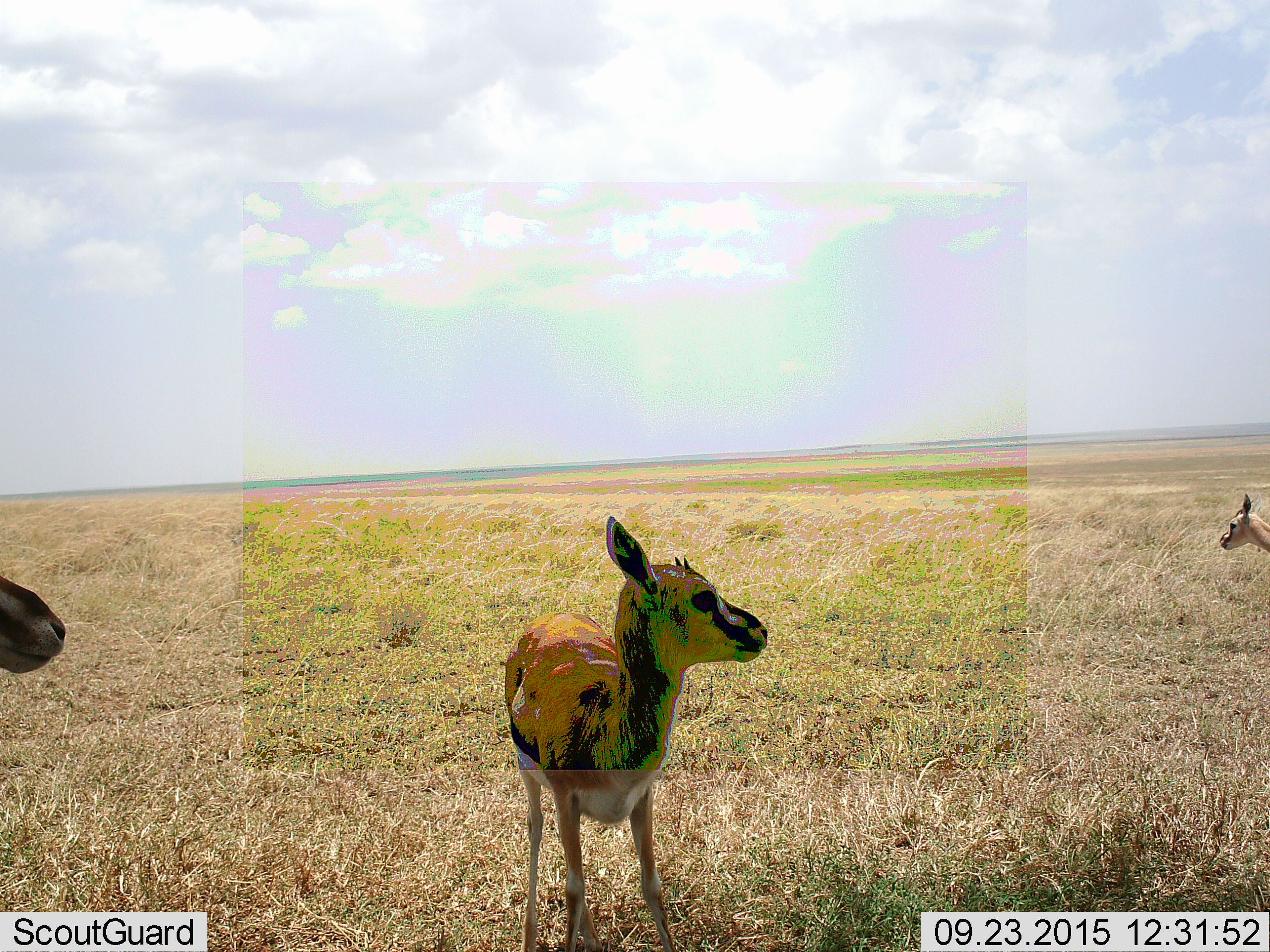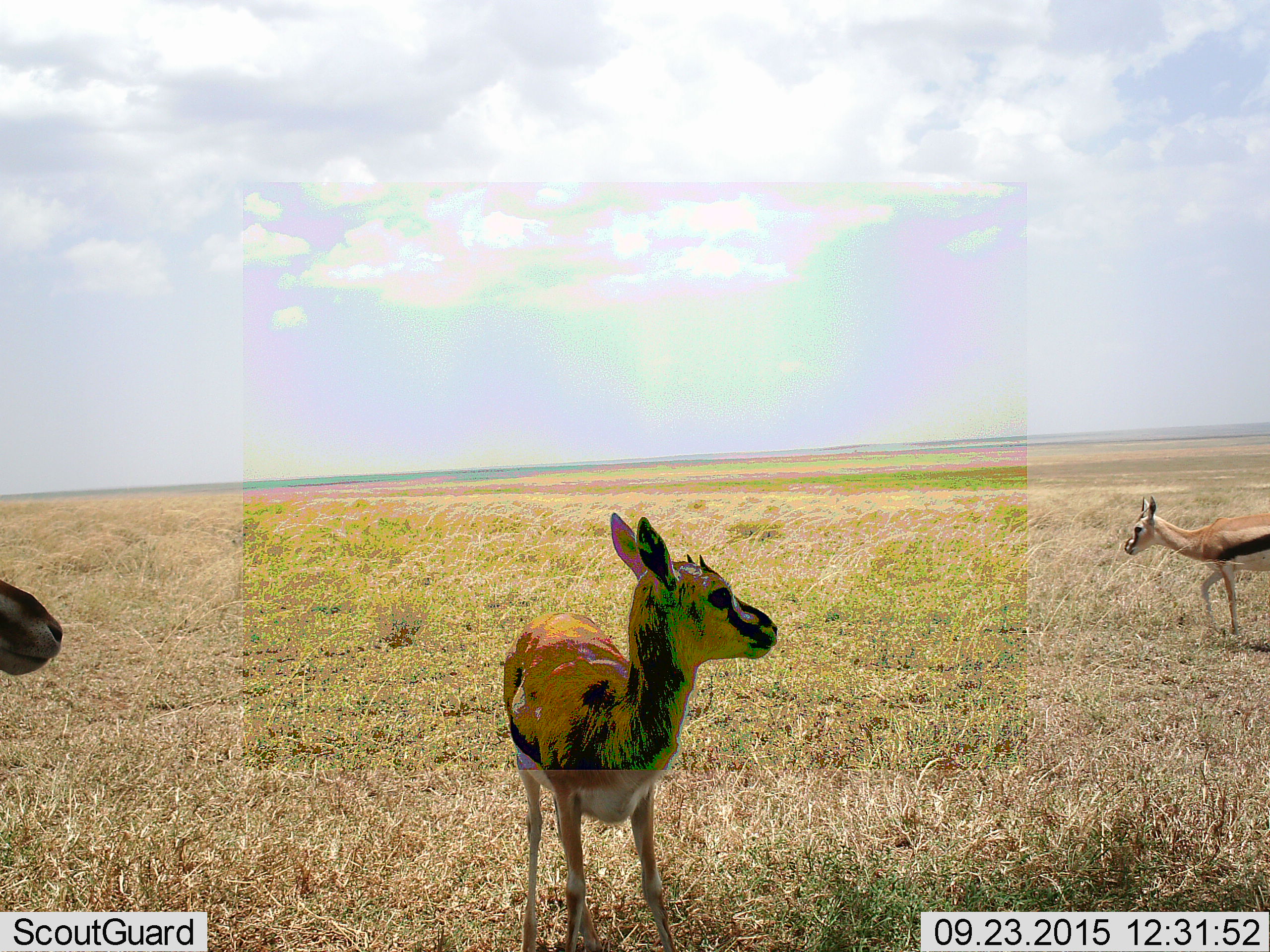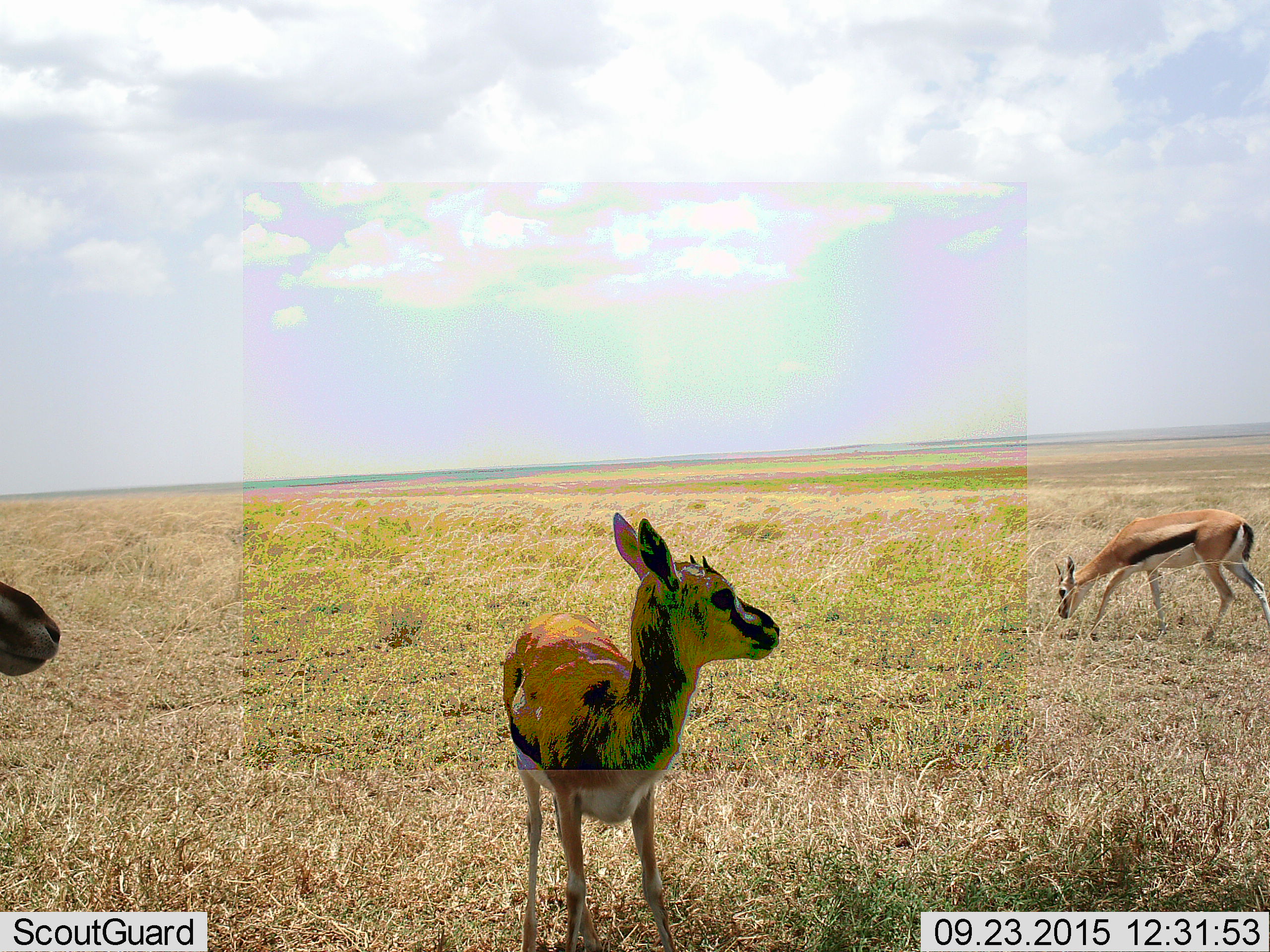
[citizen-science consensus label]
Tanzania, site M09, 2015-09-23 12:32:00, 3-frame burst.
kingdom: Animalia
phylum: Chordata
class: Mammalia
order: Artiodactyla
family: Bovidae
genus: Eudorcas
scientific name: Eudorcas thomsonii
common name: thomson's gazelle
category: gazellethomsons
Gazellethomsons (thomson's gazelle) (Eudorcas thomsonii), count 3. Behavior (volunteer vote fractions): standing 100%, resting 12%, moving 62%, interacting 0%. Young present (vote fraction): 62%. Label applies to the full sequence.